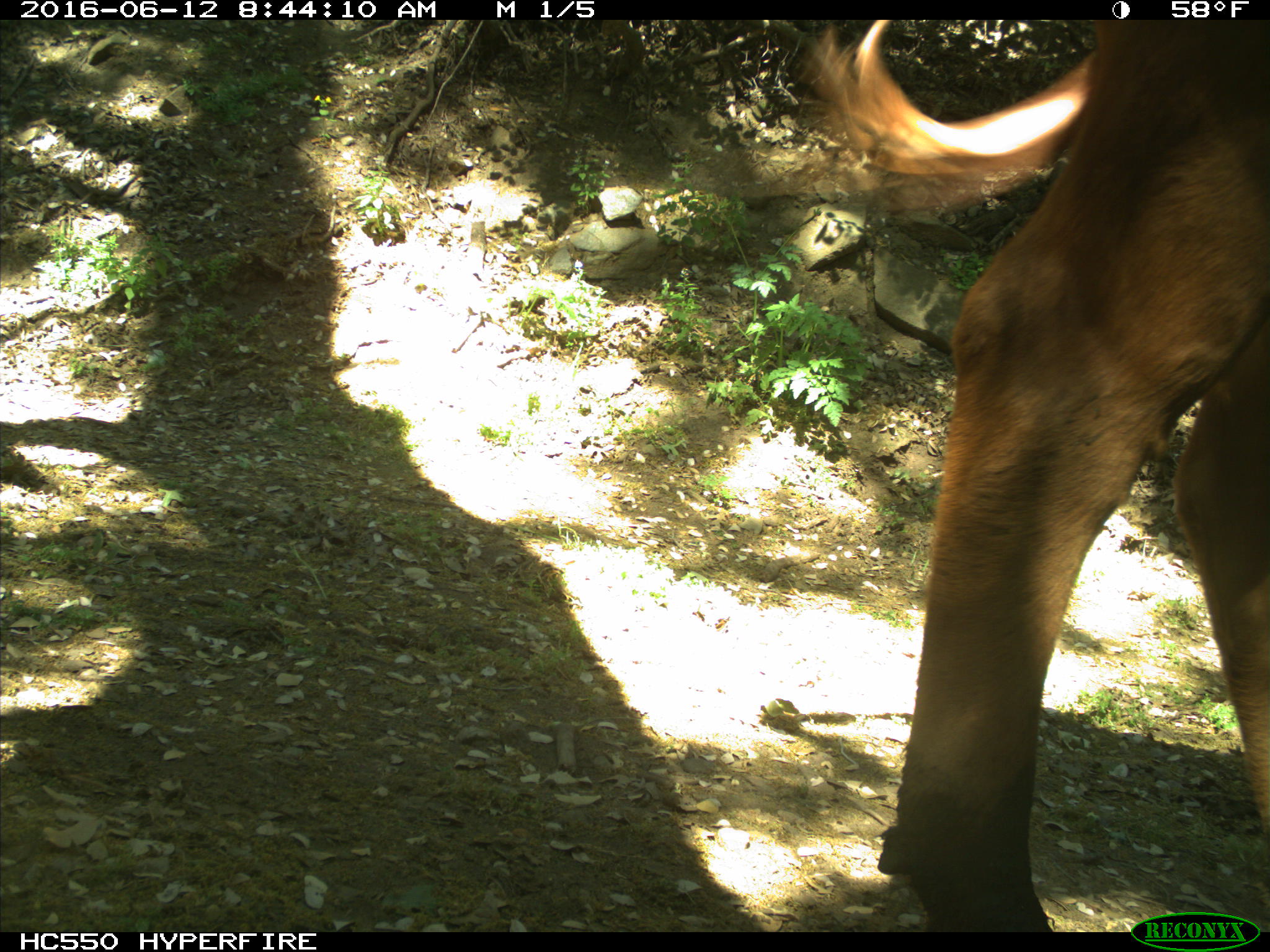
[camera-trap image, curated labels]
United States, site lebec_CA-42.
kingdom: Animalia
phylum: Chordata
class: Mammalia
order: Artiodactyla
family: Bovidae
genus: Bos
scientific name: Bos taurus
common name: domestic cow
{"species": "Bos taurus (domestic cow)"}